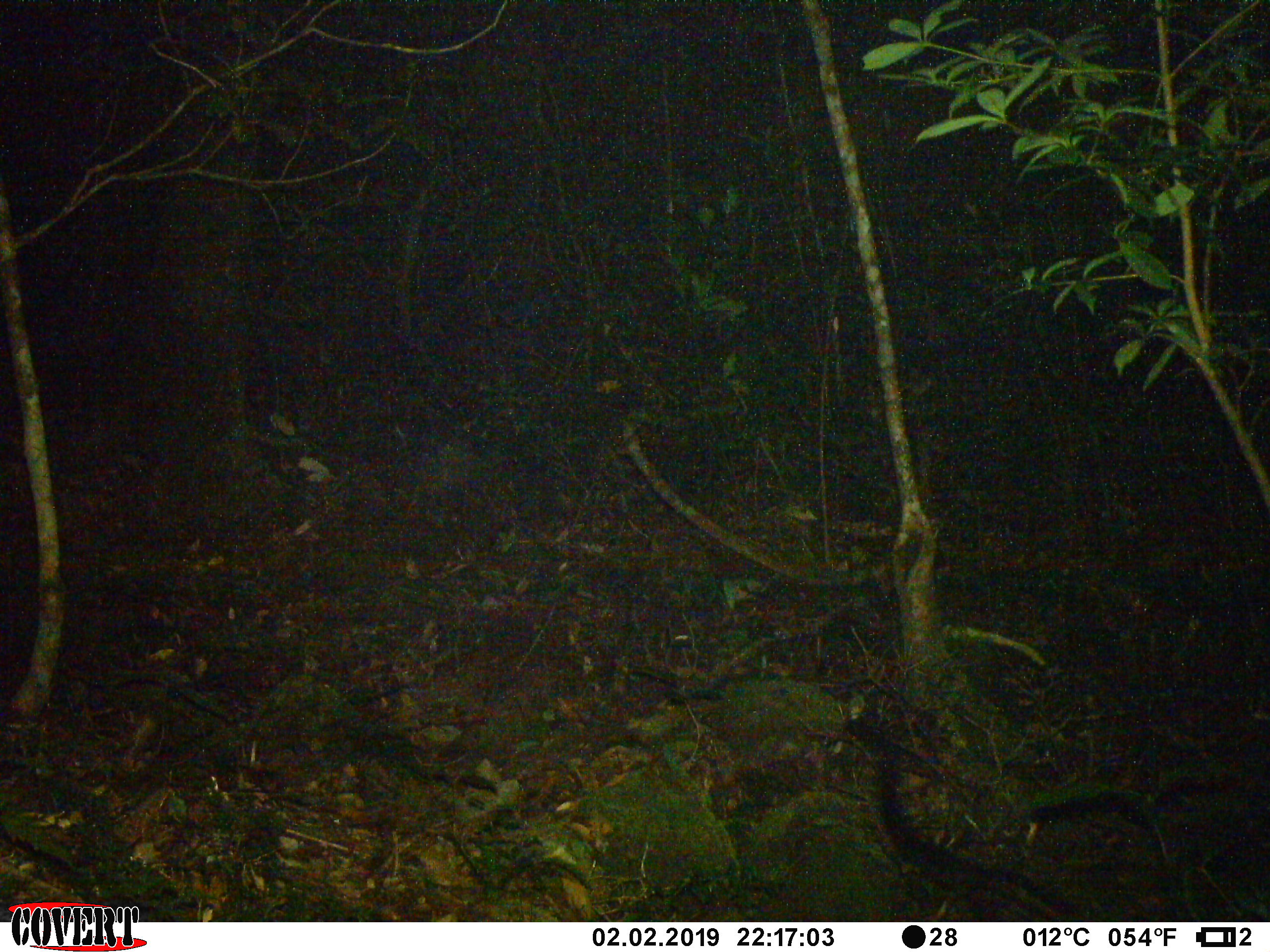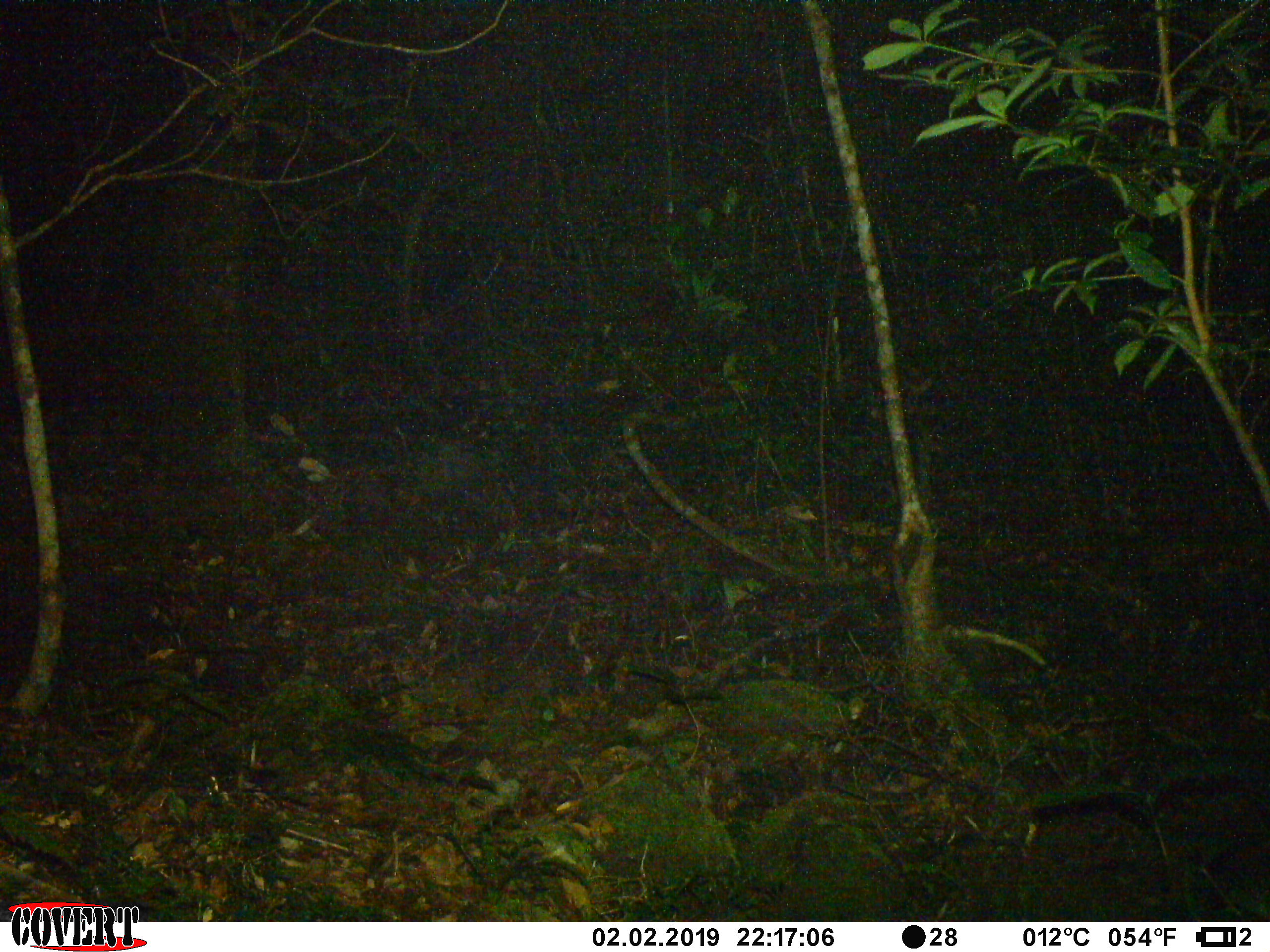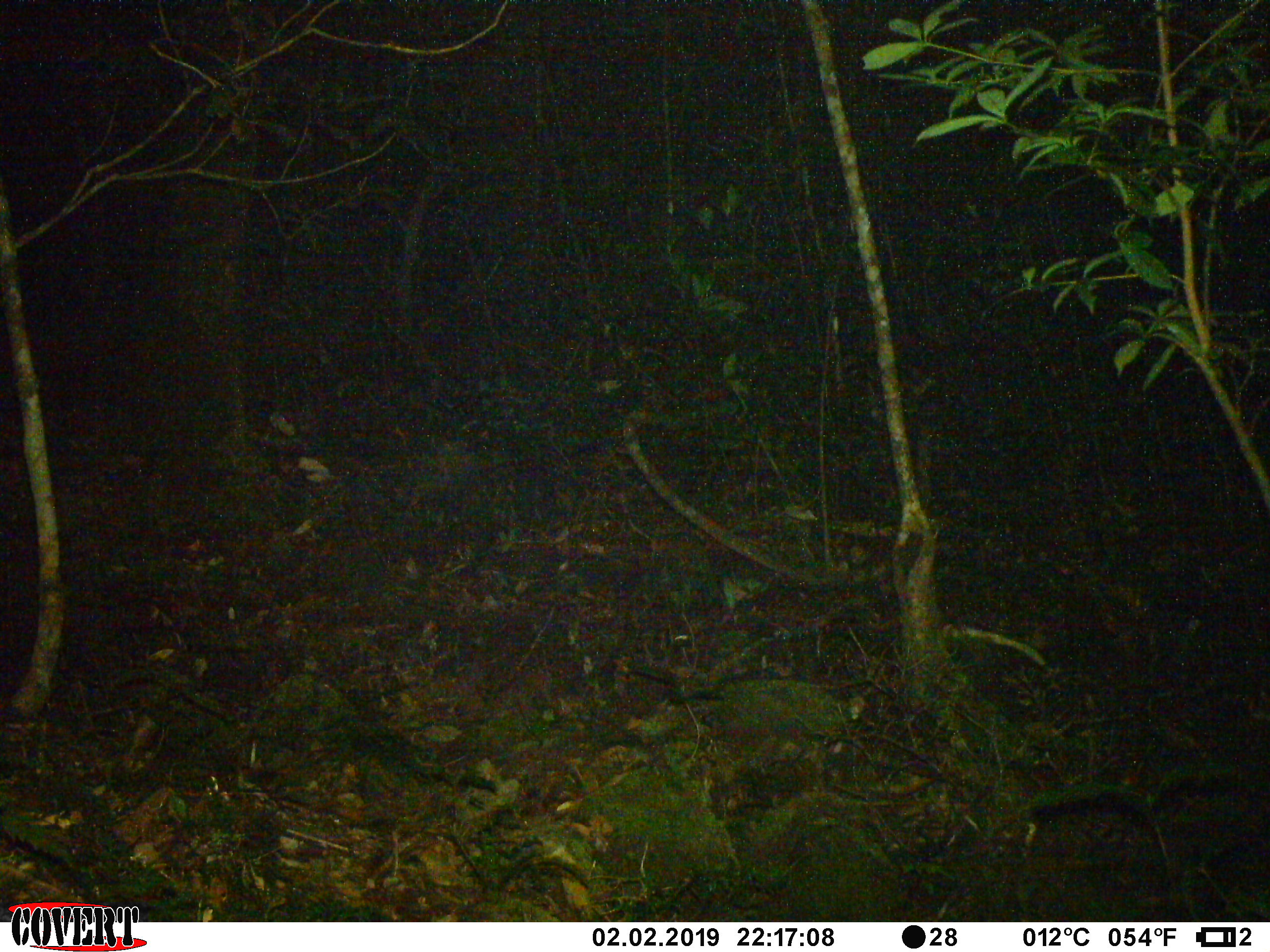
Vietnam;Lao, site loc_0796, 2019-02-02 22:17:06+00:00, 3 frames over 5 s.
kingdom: Animalia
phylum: Chordata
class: Mammalia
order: Carnivora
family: Viverridae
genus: Paradoxurus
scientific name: Paradoxurus hermaphroditus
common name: common palm civet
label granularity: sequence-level